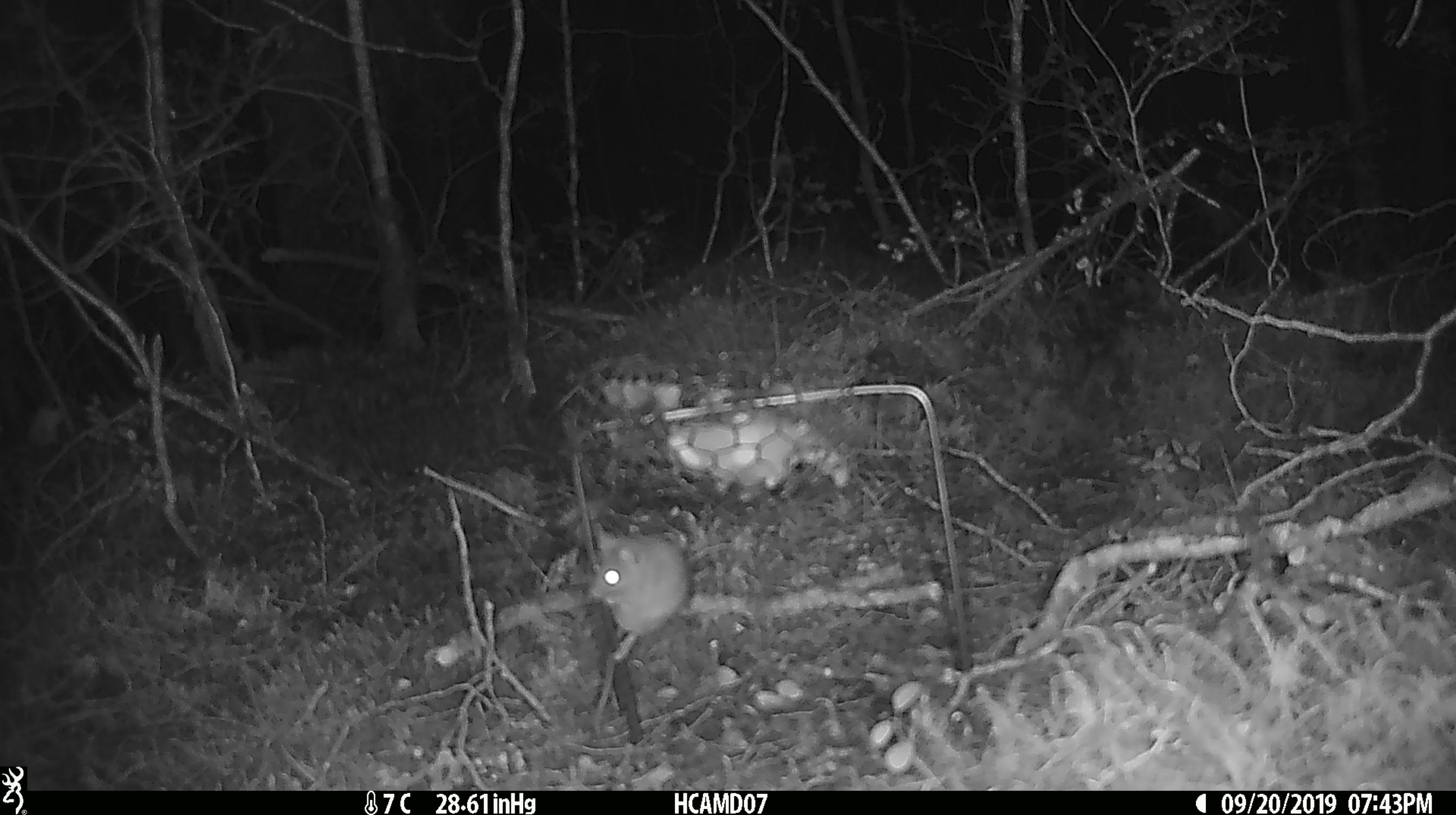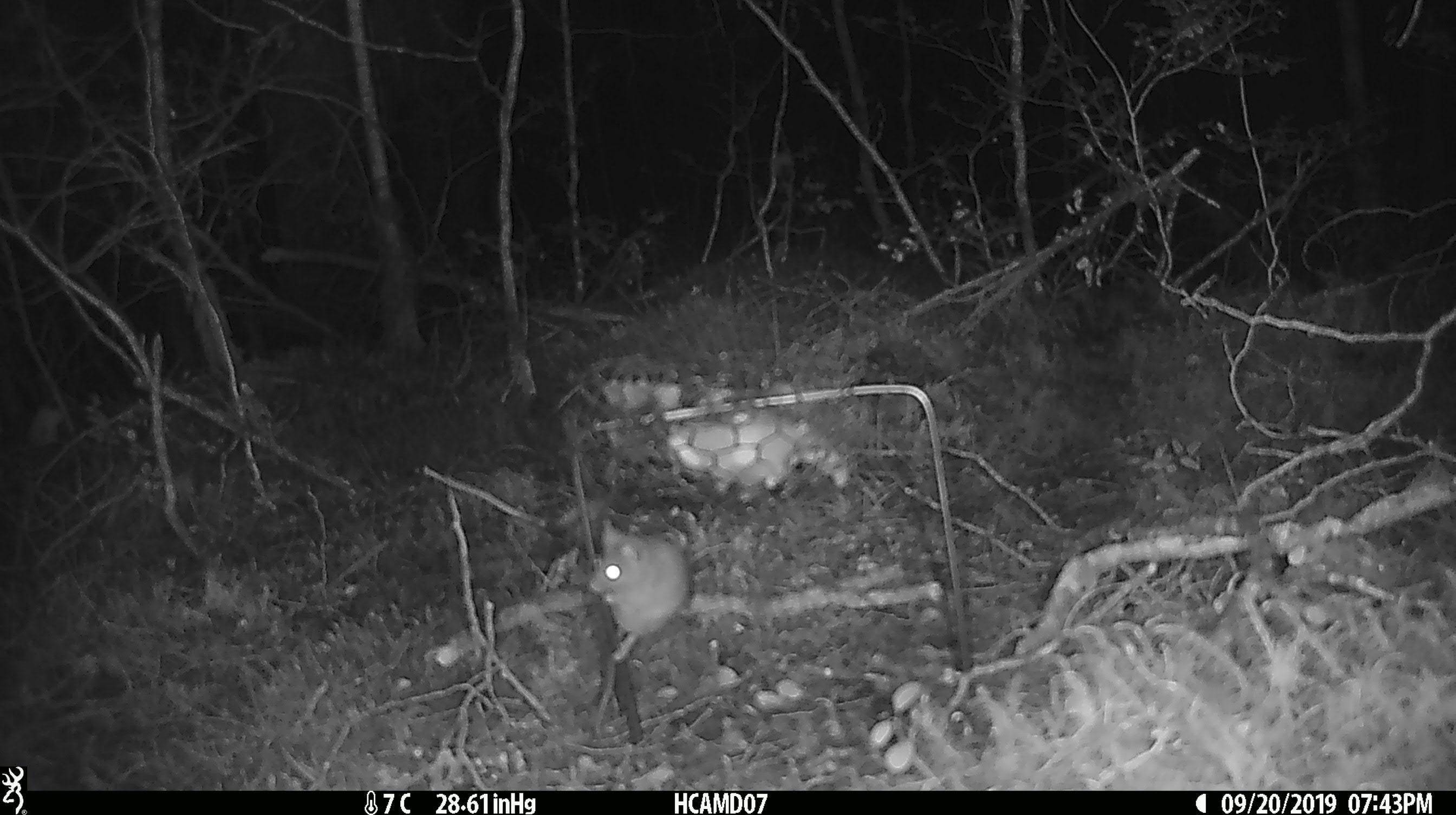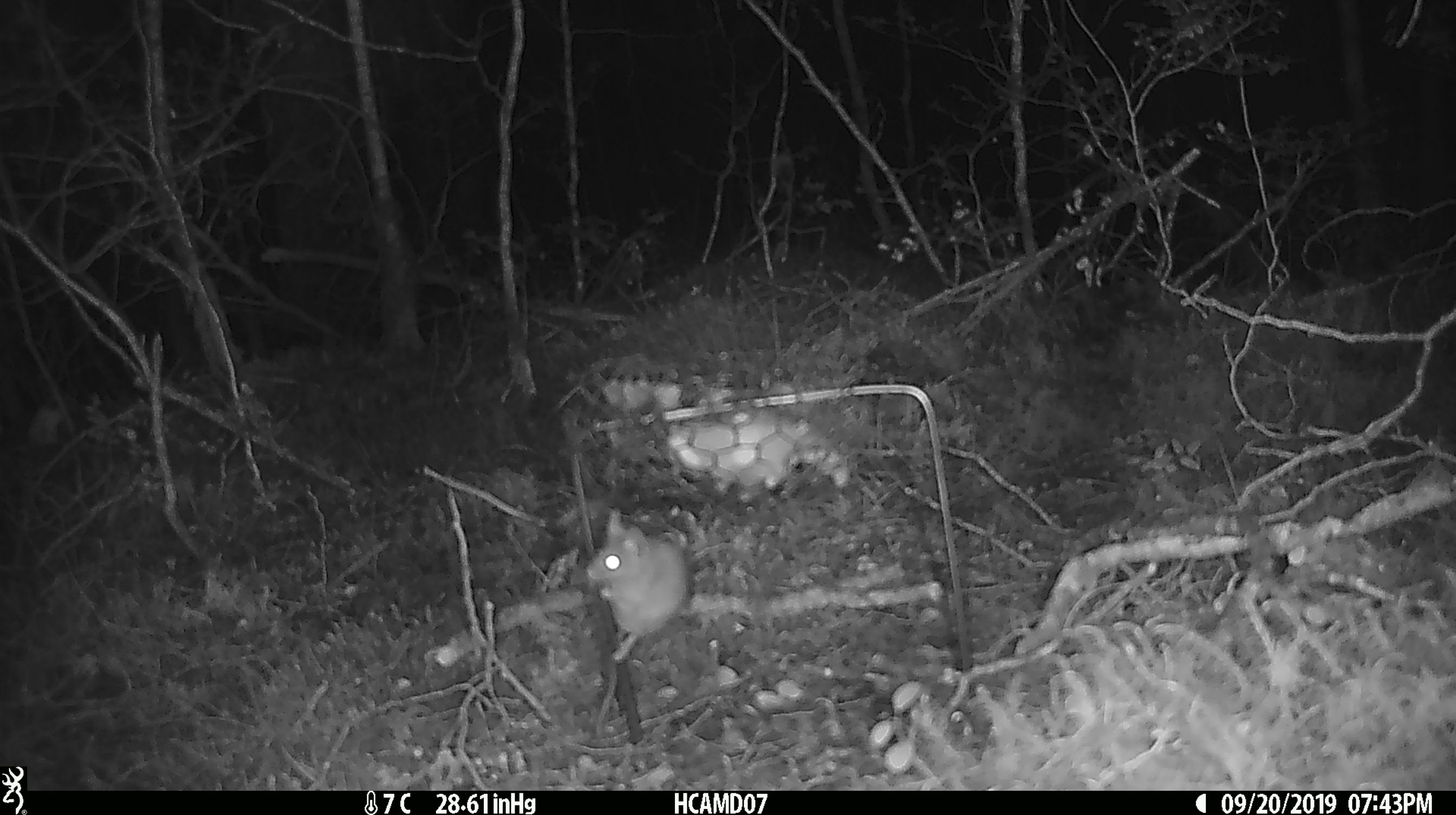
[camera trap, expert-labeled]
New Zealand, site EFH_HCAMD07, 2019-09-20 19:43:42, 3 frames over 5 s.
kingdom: Animalia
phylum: Chordata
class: Mammalia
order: Rodentia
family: Muridae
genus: Mus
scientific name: Mus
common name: mouse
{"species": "mouse (Mus)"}